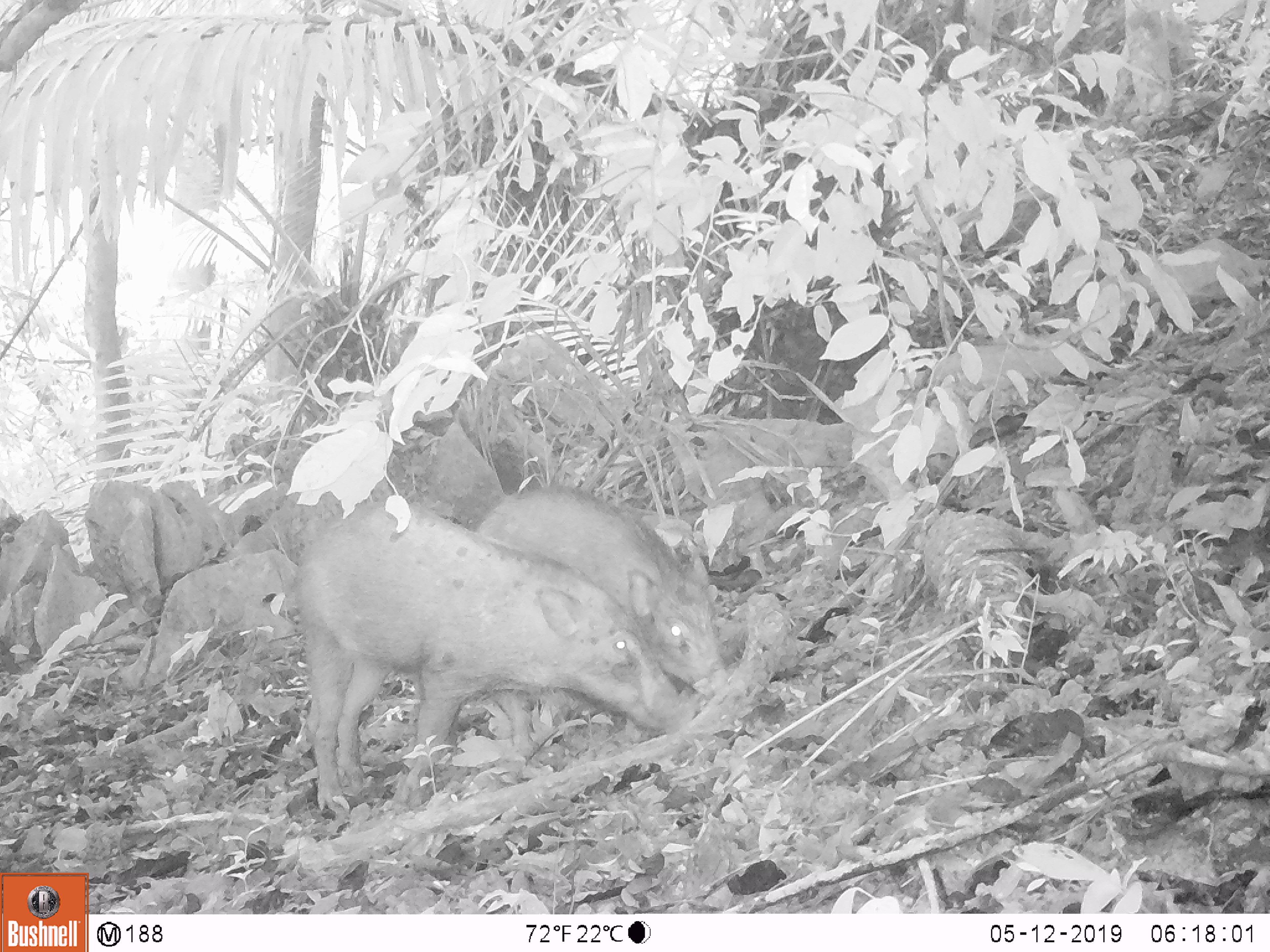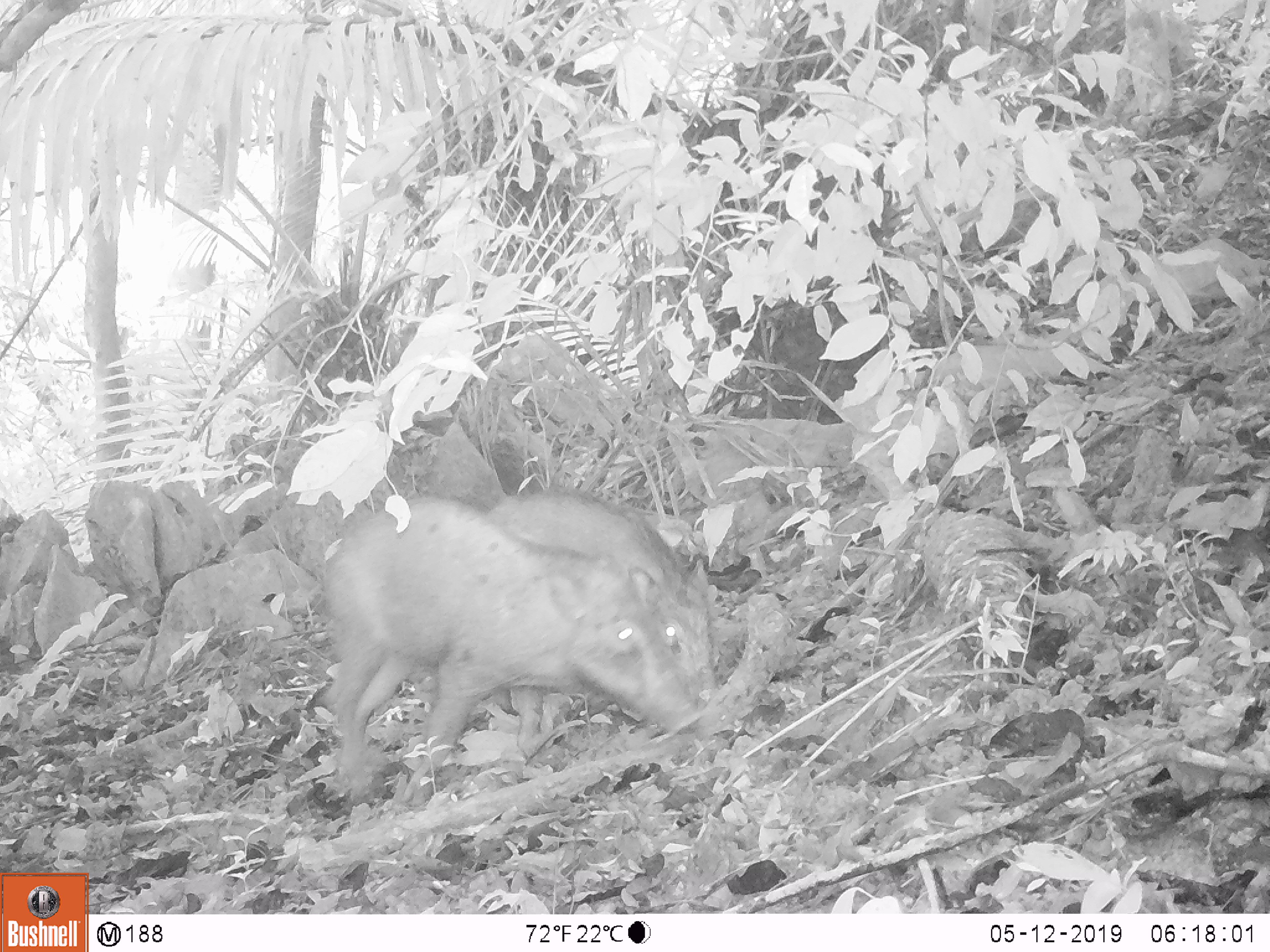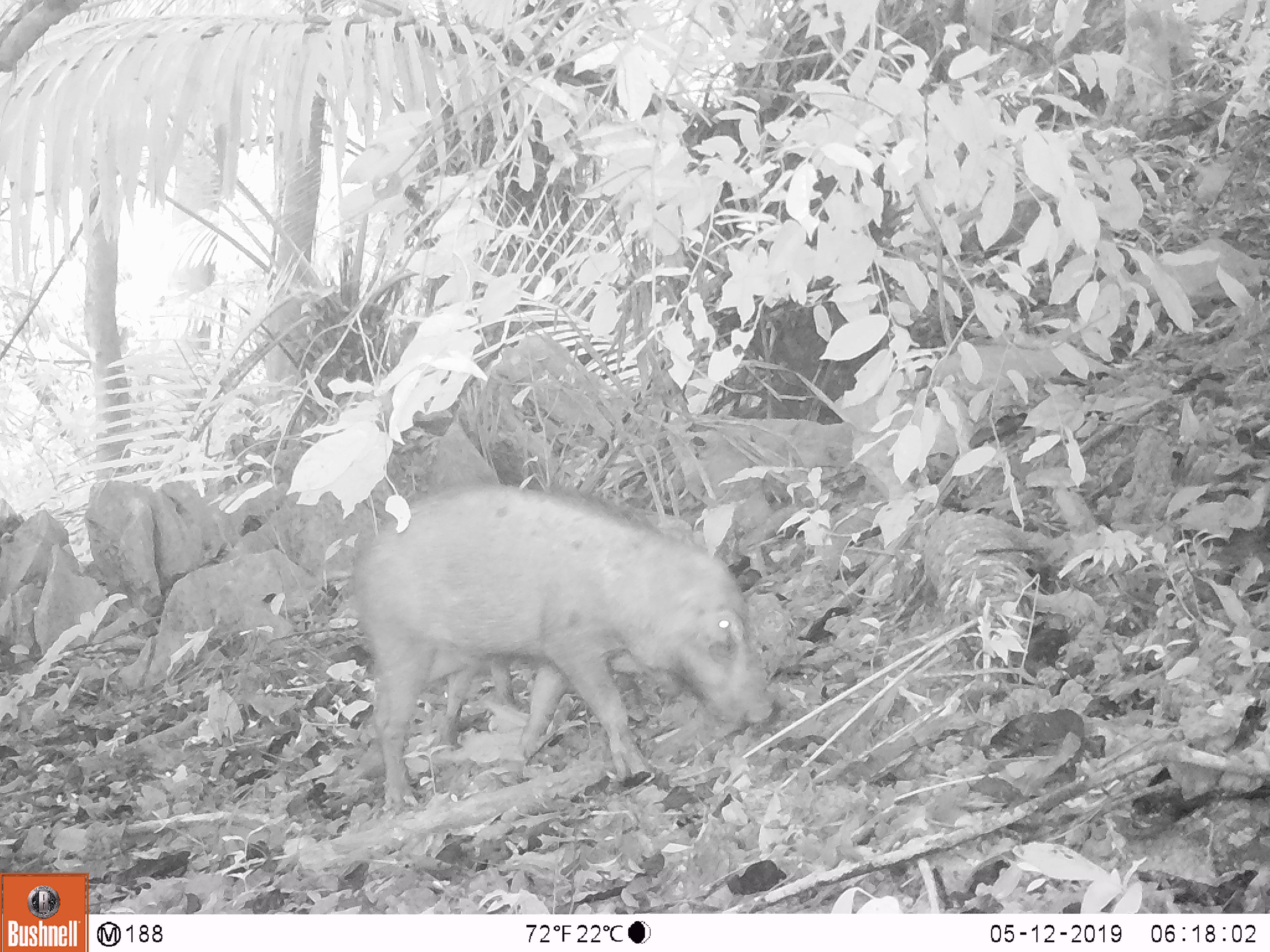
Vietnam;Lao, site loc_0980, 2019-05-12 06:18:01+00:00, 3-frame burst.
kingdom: Animalia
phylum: Chordata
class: Mammalia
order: Artiodactyla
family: Suidae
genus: Sus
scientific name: Sus scrofa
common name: eurasian wild pig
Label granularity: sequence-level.